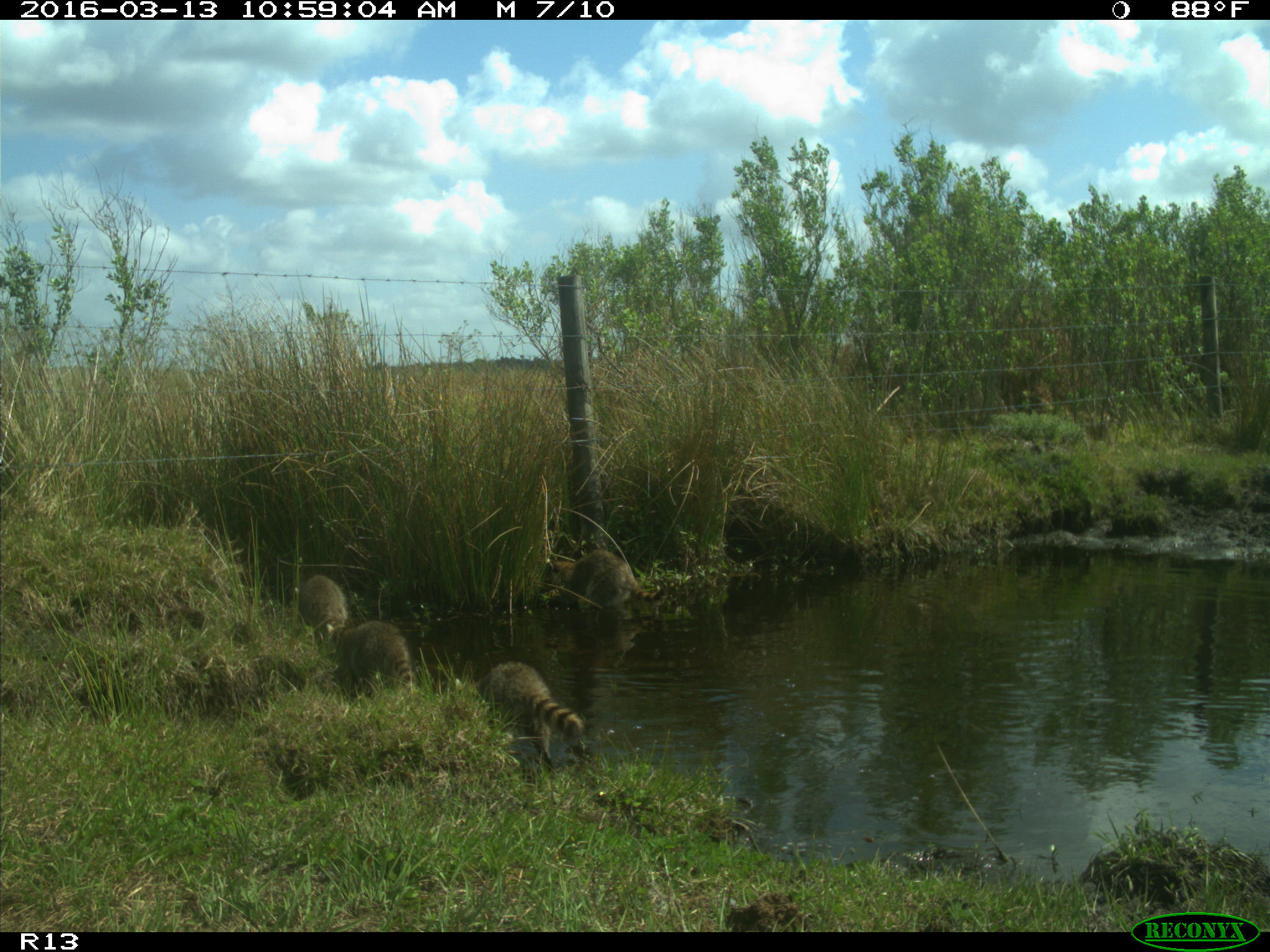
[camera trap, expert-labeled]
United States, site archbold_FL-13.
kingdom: Animalia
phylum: Chordata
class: Mammalia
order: Carnivora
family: Procyonidae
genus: Procyon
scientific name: Procyon lotor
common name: common raccoon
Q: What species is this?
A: Procyon lotor (common raccoon).